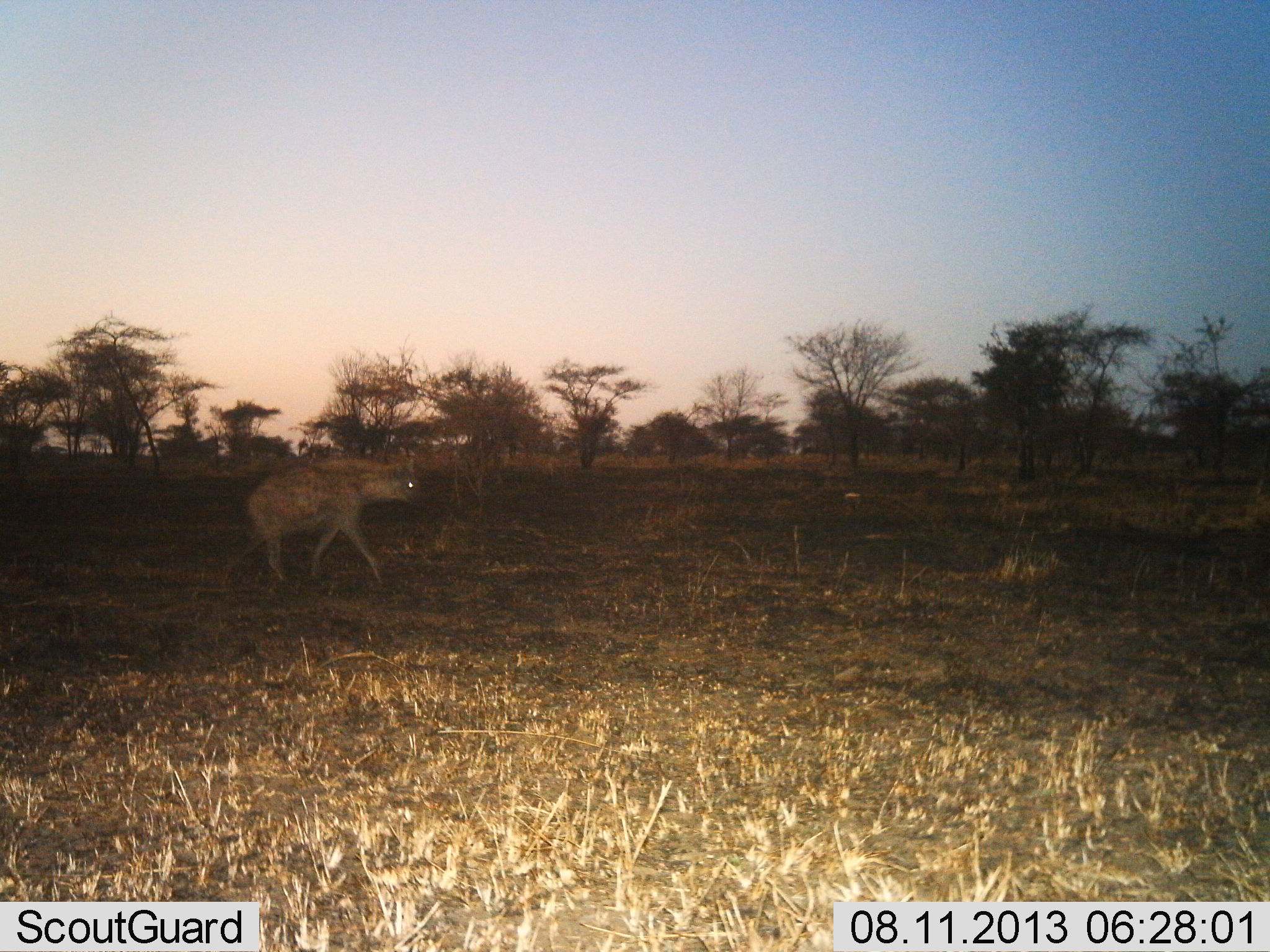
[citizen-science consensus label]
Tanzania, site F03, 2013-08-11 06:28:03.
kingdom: Animalia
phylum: Chordata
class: Mammalia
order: Carnivora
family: Hyaenidae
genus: Crocuta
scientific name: Crocuta crocuta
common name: spotted hyena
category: hyenaspotted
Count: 1.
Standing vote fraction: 5%.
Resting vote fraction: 0%.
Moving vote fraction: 95%.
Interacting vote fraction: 0%.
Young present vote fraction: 0%.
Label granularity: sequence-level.